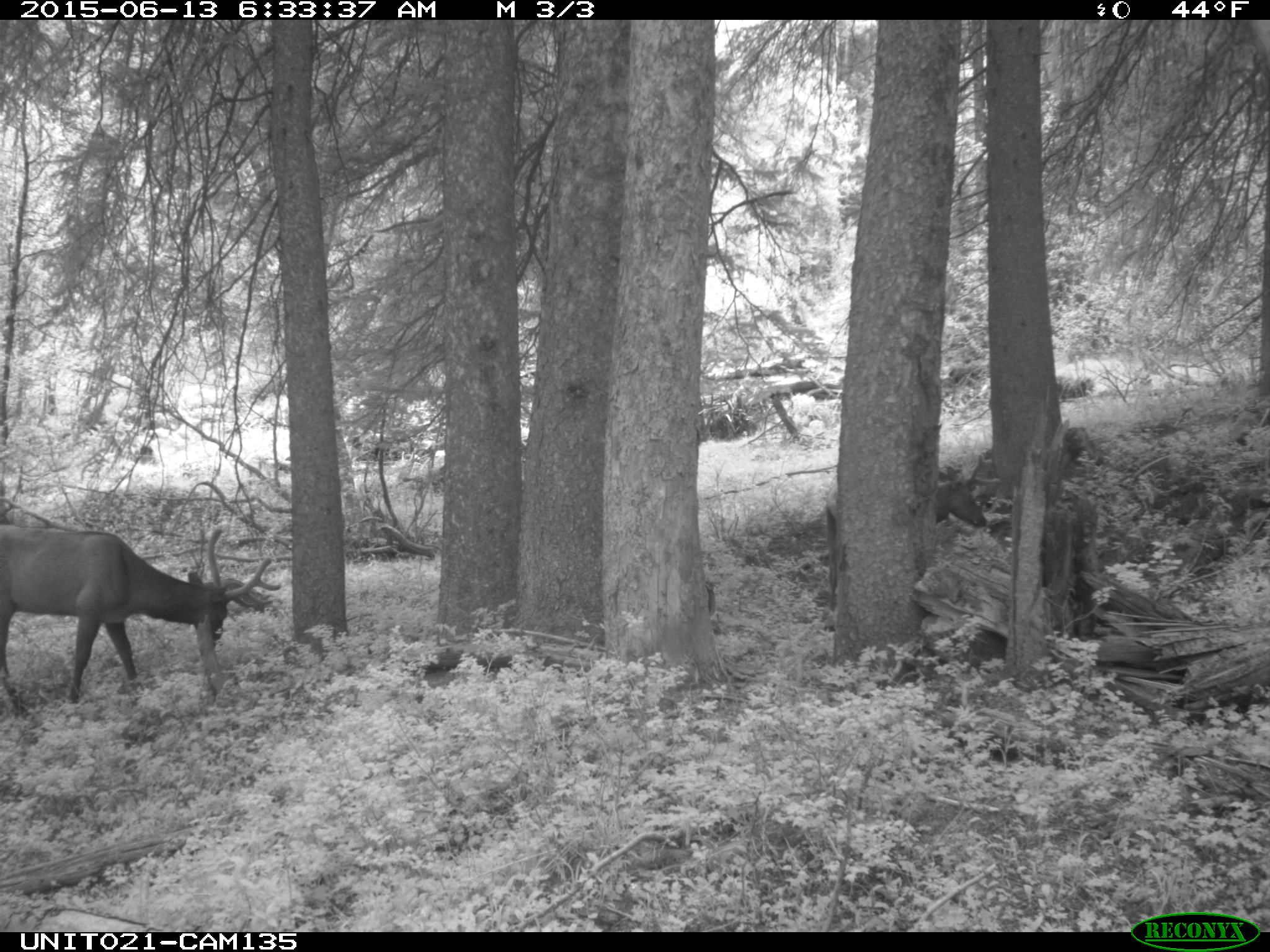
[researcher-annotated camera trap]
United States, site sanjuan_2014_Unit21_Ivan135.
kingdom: Animalia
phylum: Chordata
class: Mammalia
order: Artiodactyla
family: Cervidae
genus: Cervus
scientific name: Cervus elaphus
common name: red deer